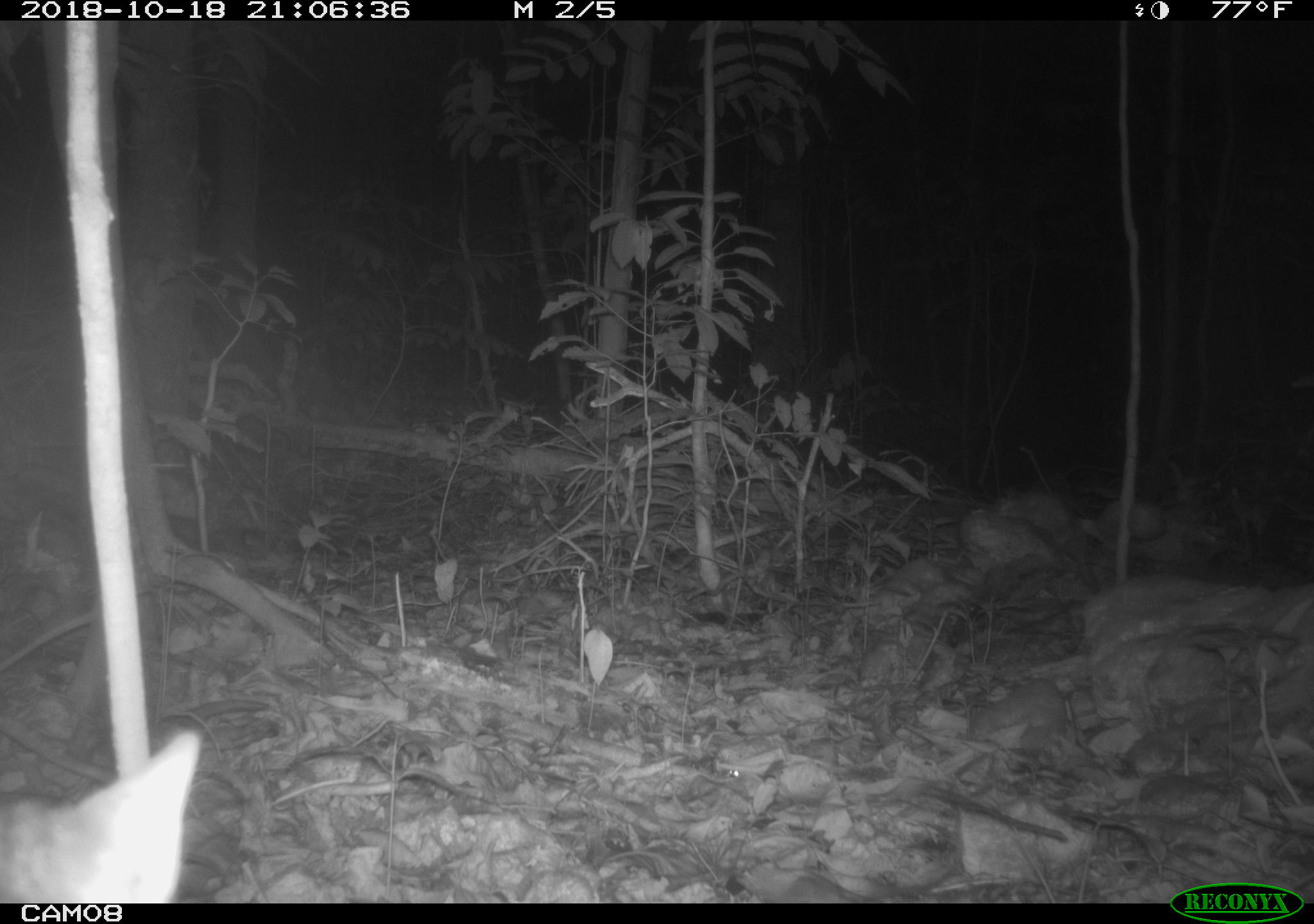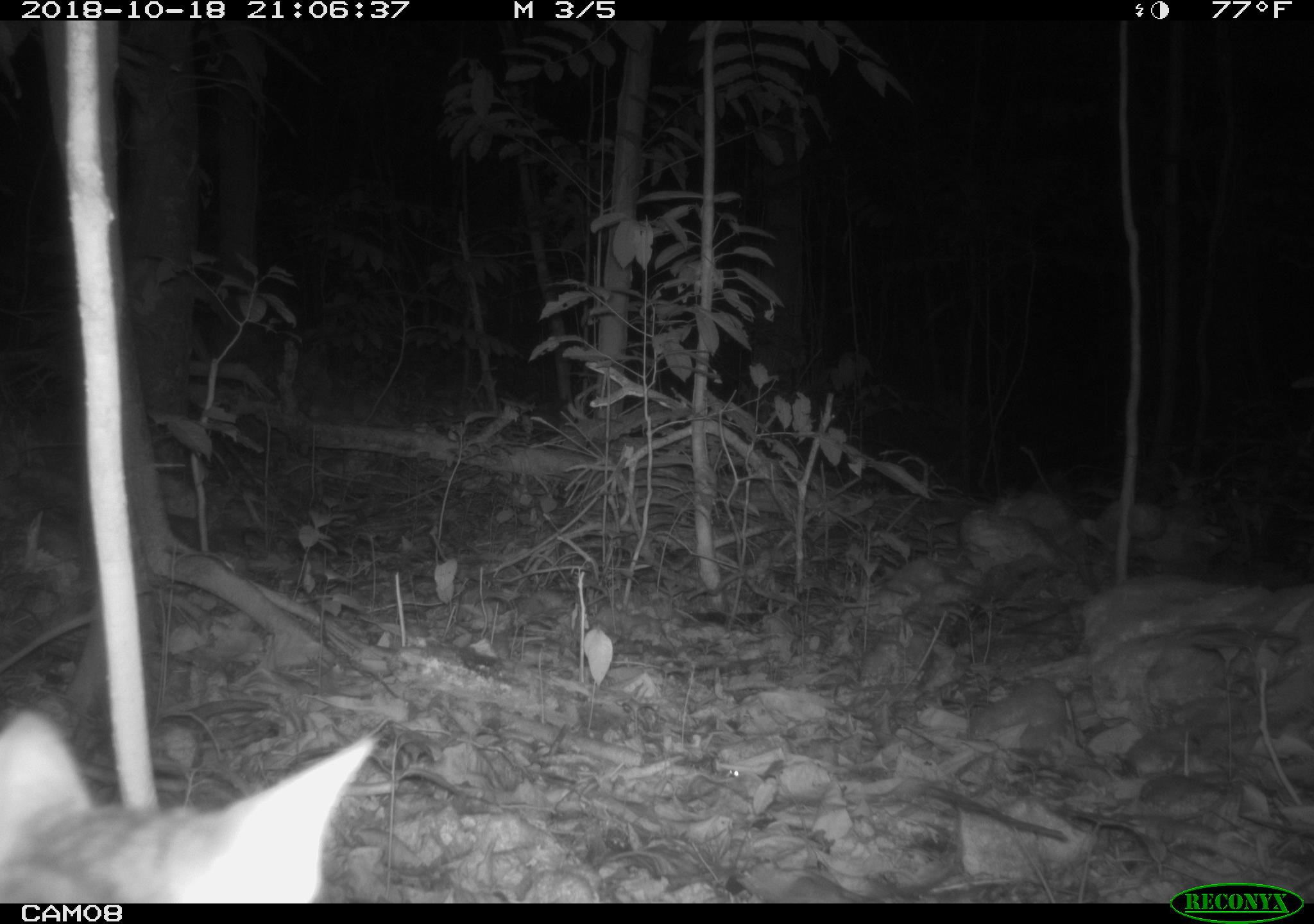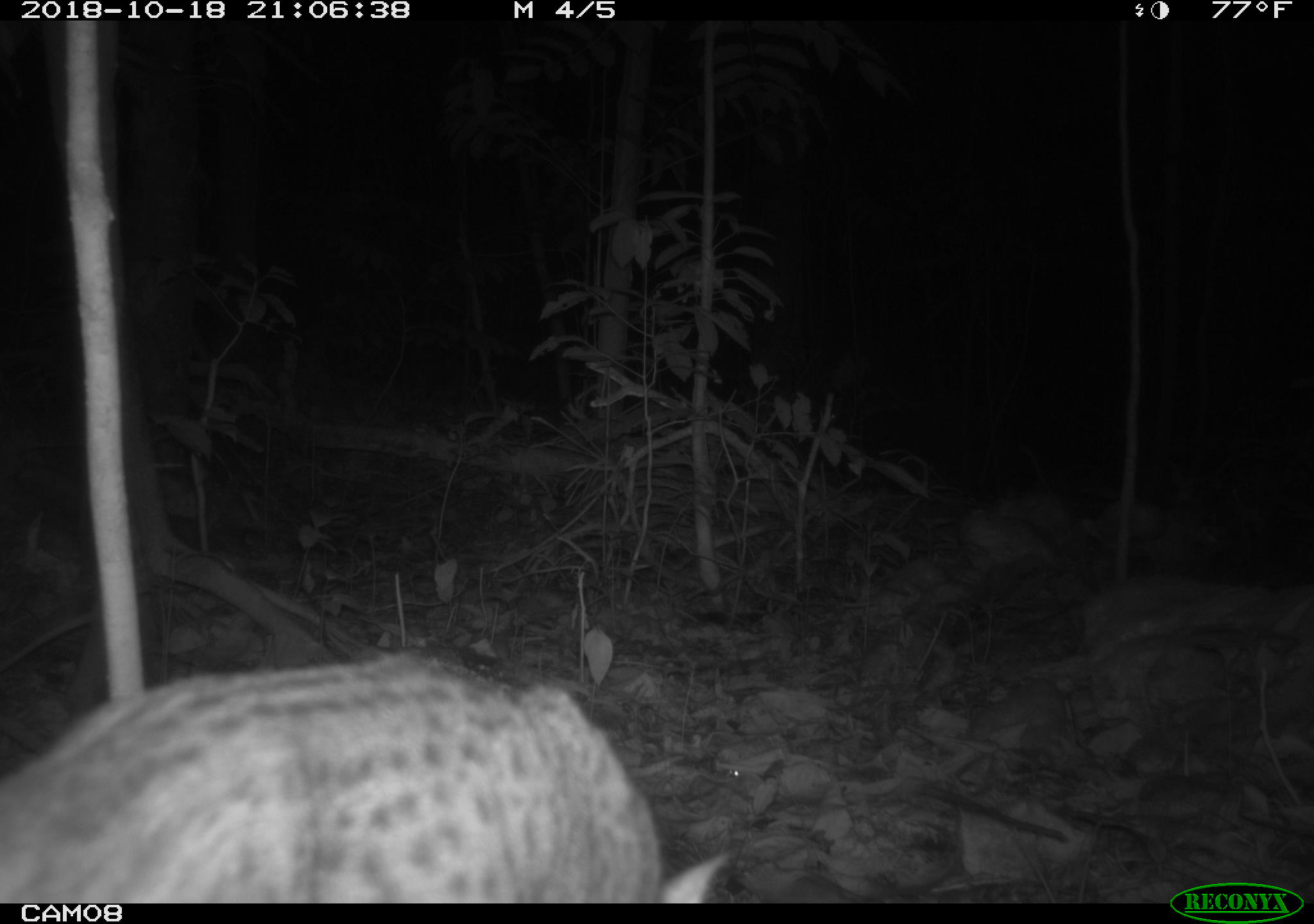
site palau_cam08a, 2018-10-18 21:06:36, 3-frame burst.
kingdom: Animalia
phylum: Chordata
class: Mammalia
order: Carnivora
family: Felidae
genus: Felis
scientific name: Felis catus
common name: cat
Cat (Felis catus).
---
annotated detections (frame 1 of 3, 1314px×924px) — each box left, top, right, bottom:
cat: 0, 720, 211, 902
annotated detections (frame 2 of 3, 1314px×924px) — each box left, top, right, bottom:
cat: 0, 705, 373, 903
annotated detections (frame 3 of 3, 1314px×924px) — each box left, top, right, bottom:
cat: 0, 646, 730, 903